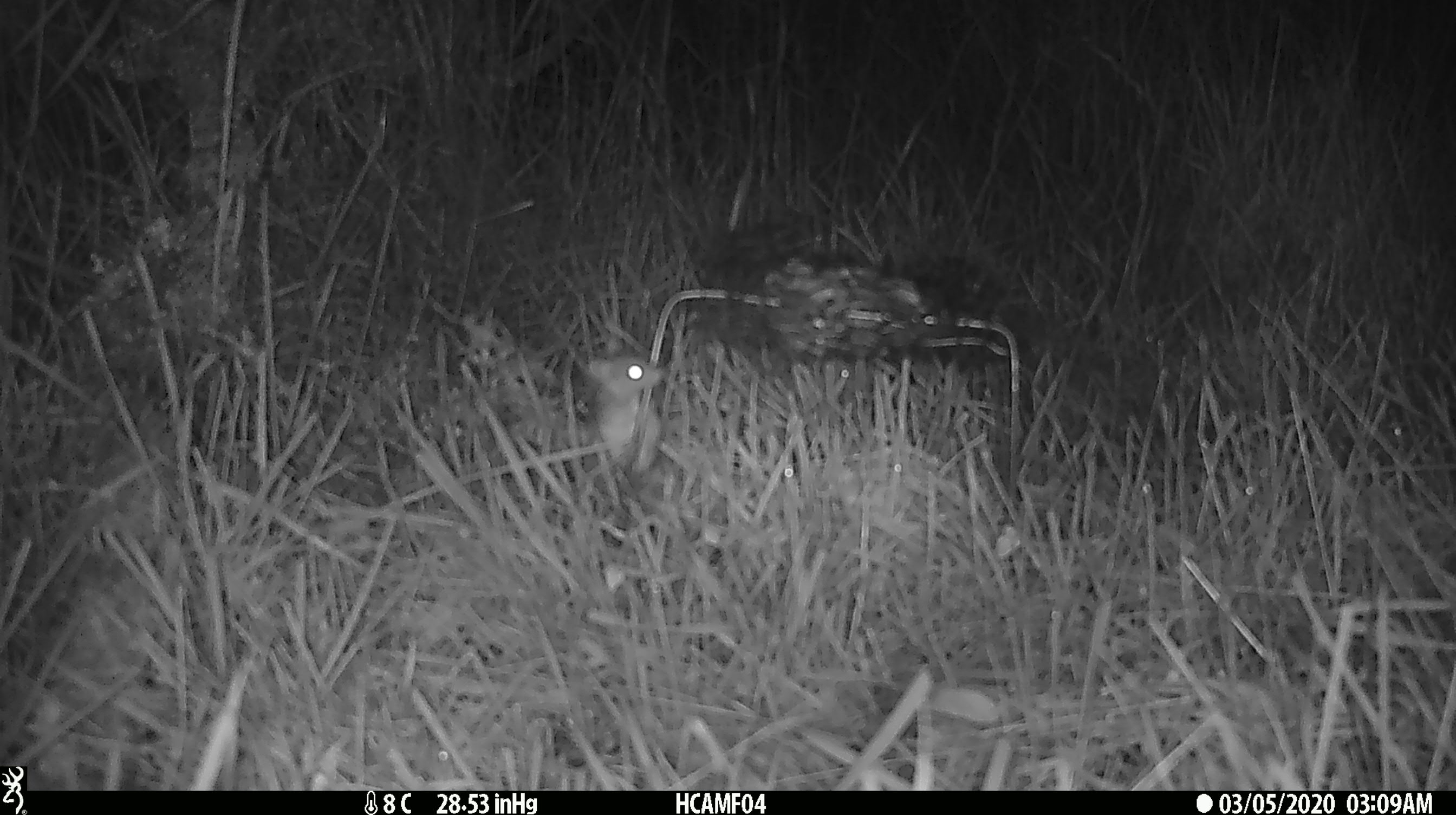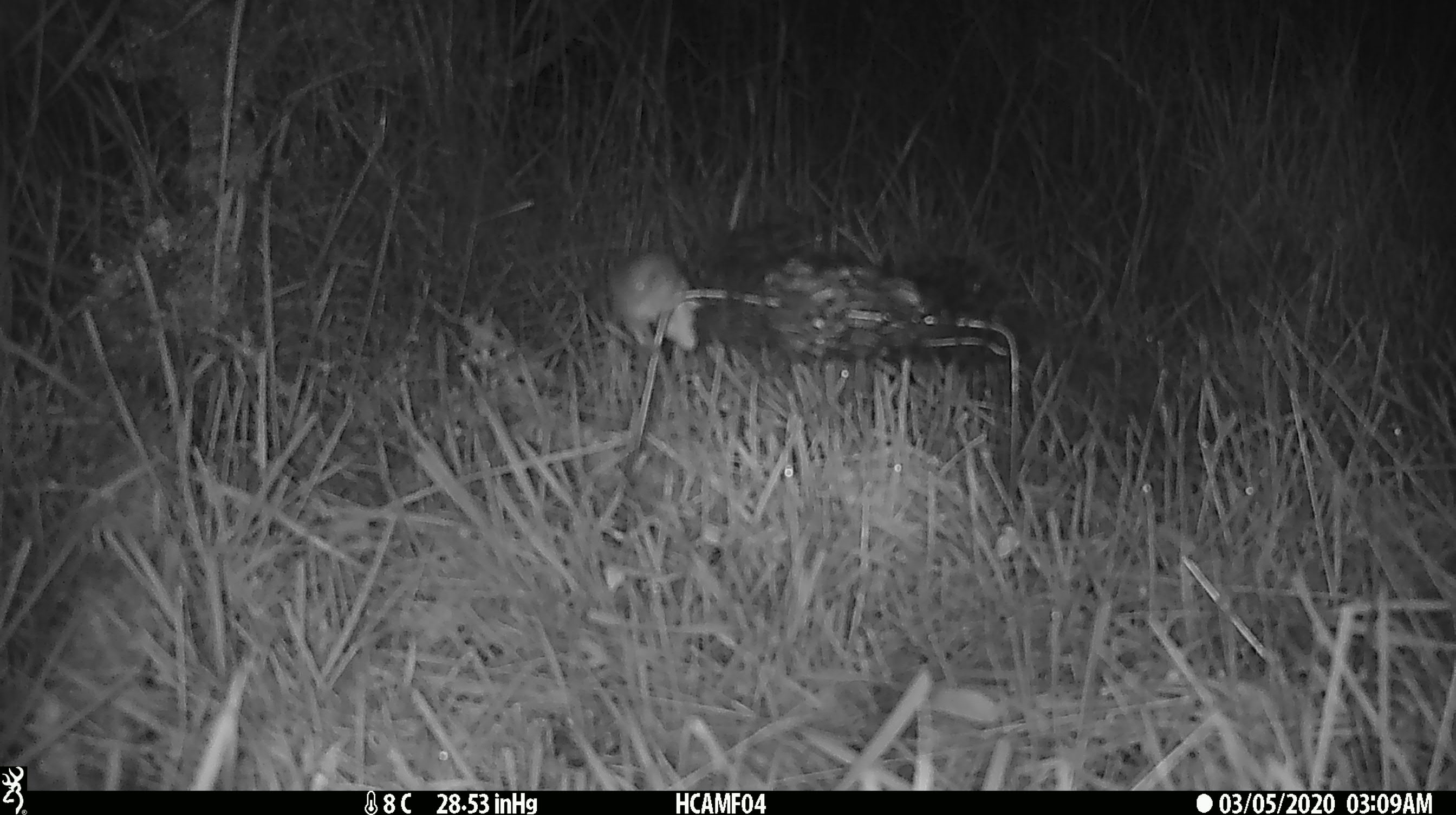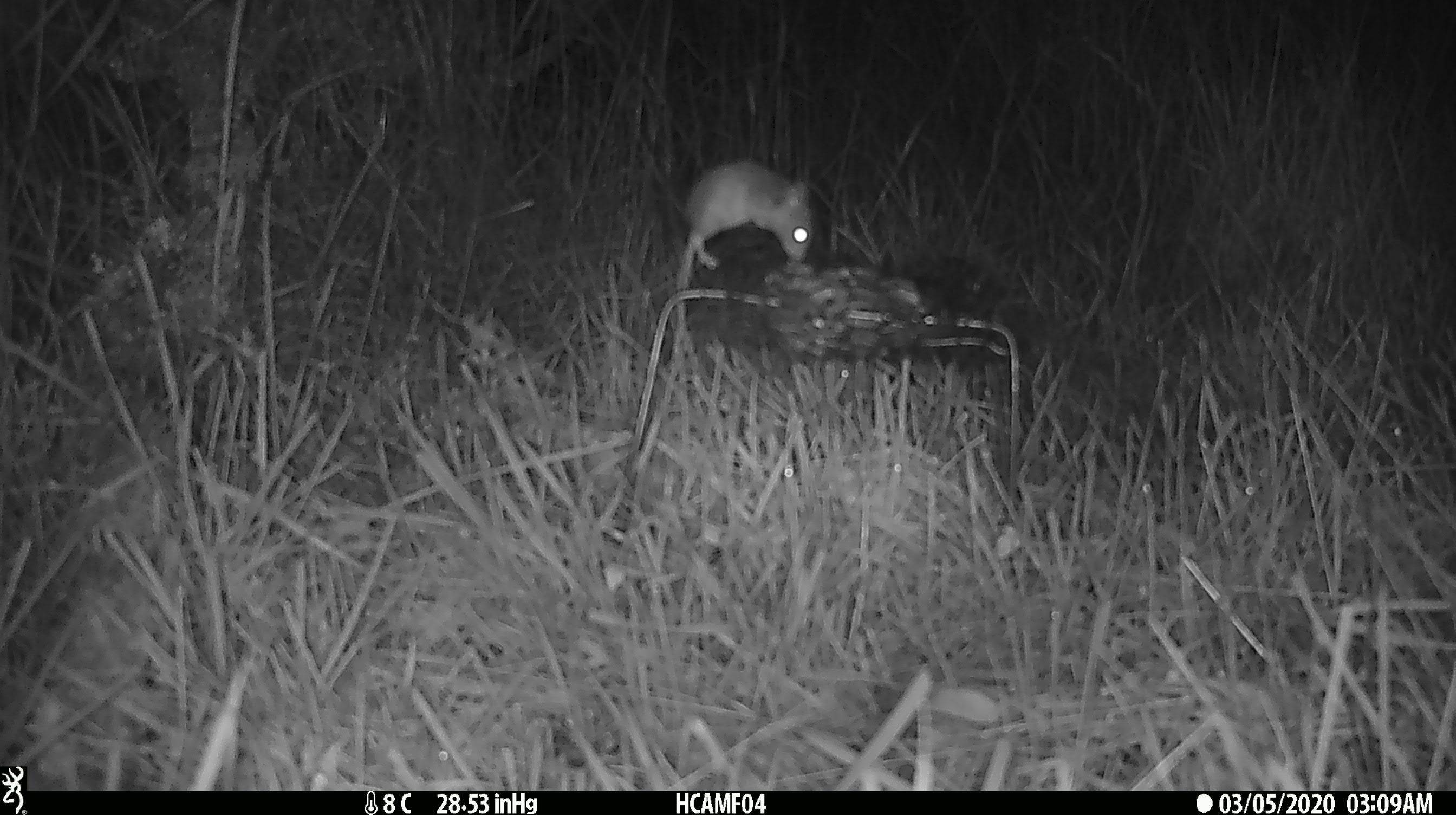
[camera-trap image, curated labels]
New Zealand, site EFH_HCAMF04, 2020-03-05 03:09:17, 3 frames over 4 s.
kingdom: Animalia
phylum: Chordata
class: Mammalia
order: Rodentia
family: Muridae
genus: Mus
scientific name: Mus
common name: mouse